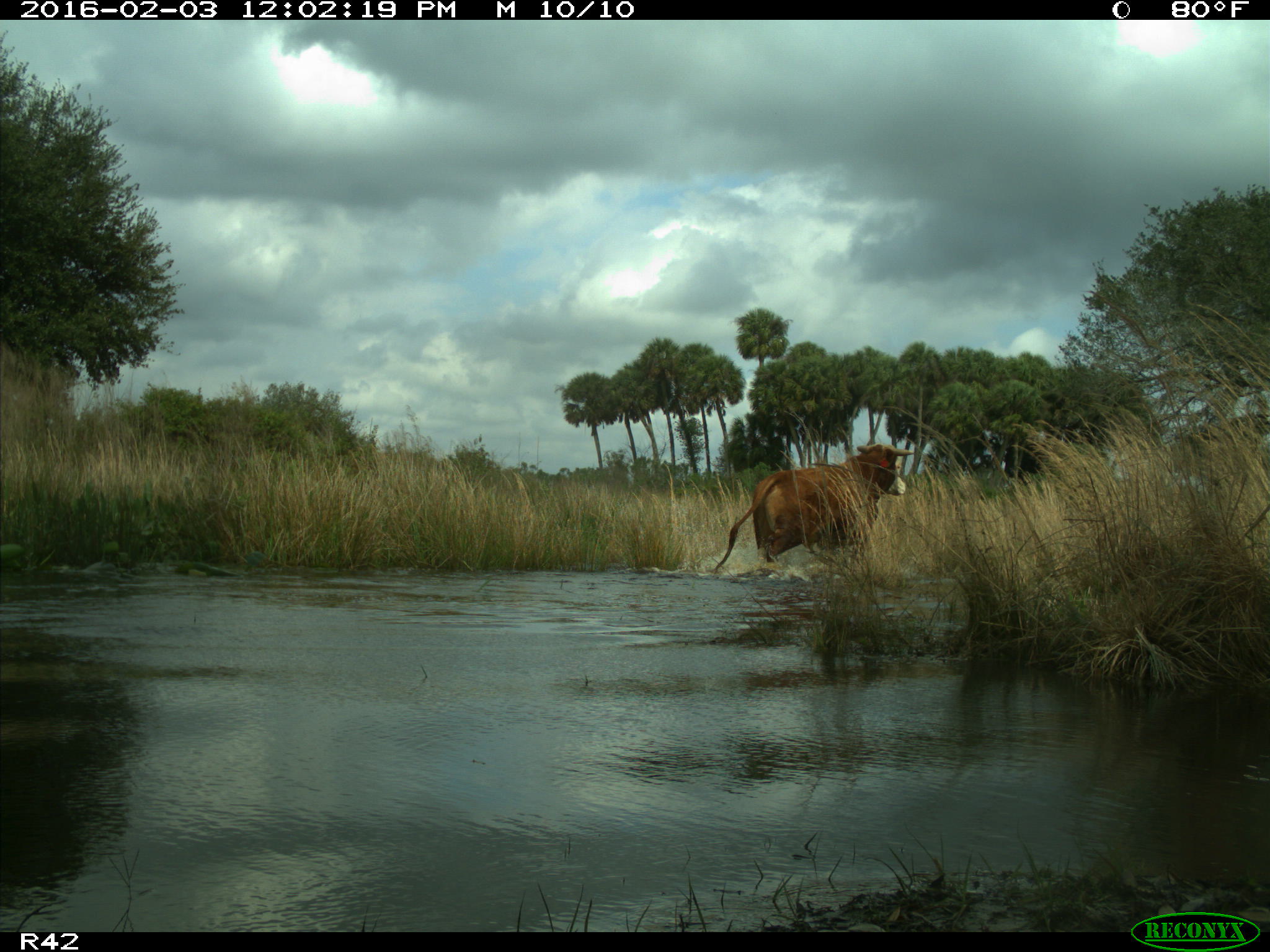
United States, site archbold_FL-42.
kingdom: Animalia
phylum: Chordata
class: Mammalia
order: Artiodactyla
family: Bovidae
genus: Bos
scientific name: Bos taurus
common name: domestic cow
Bos taurus (domestic cow).